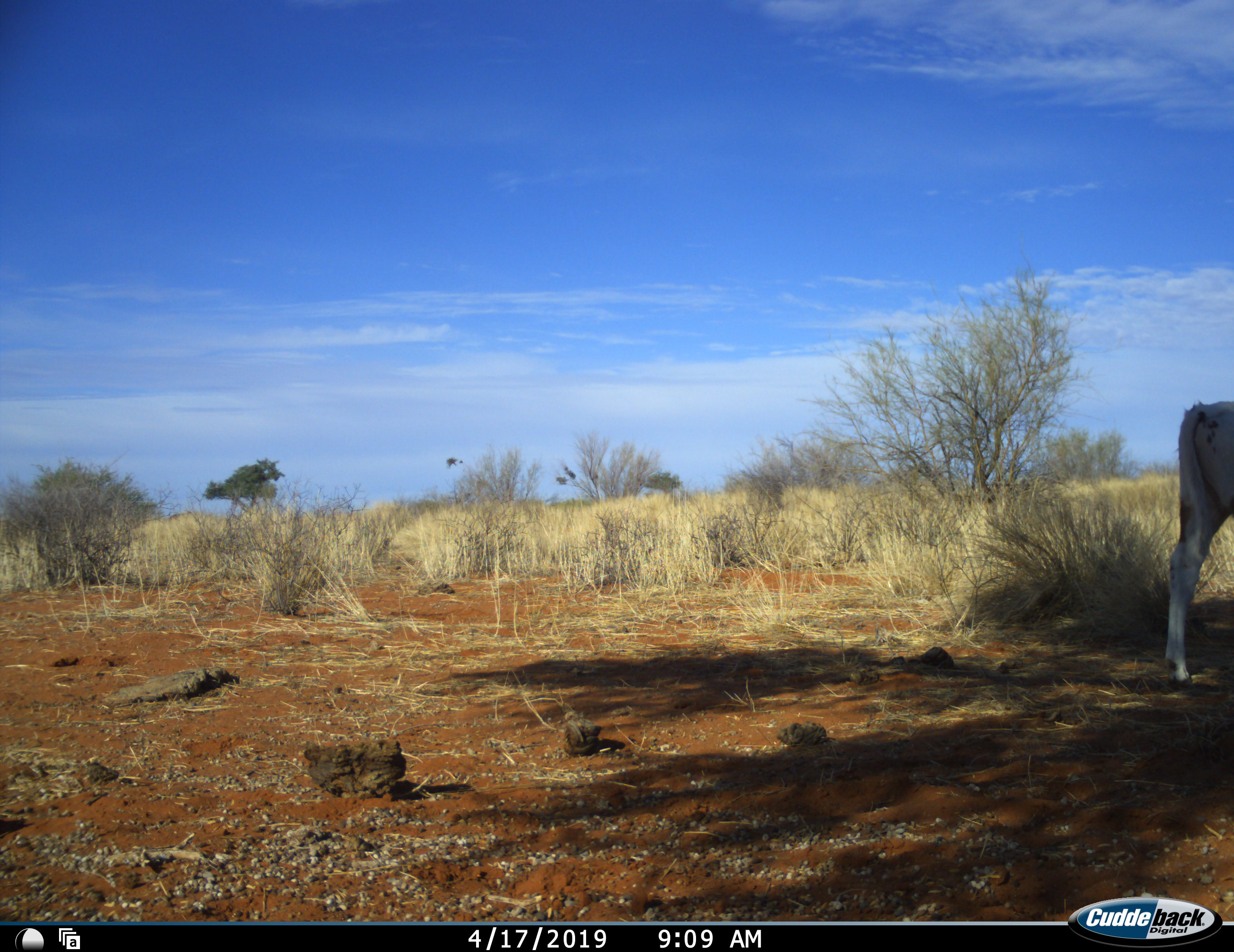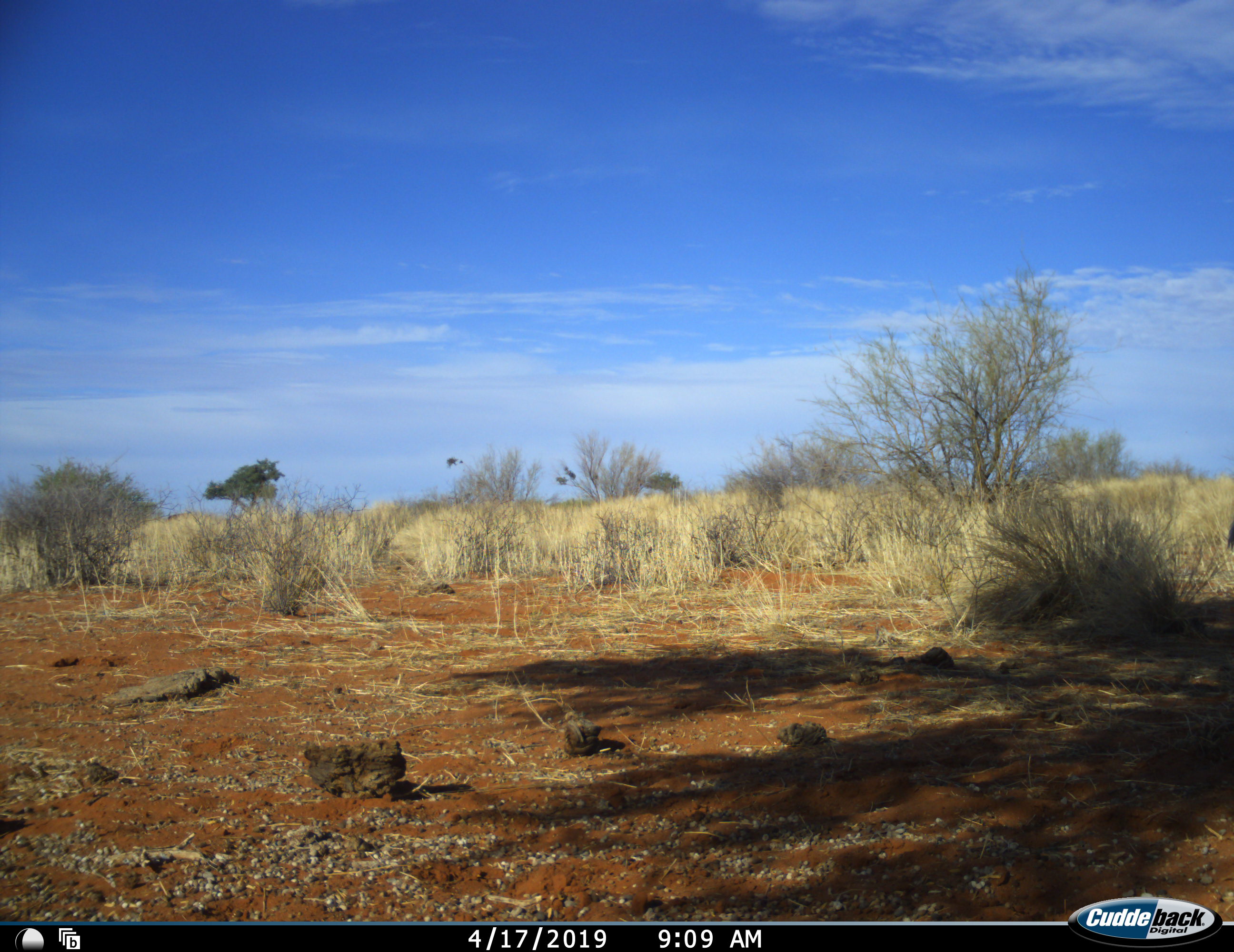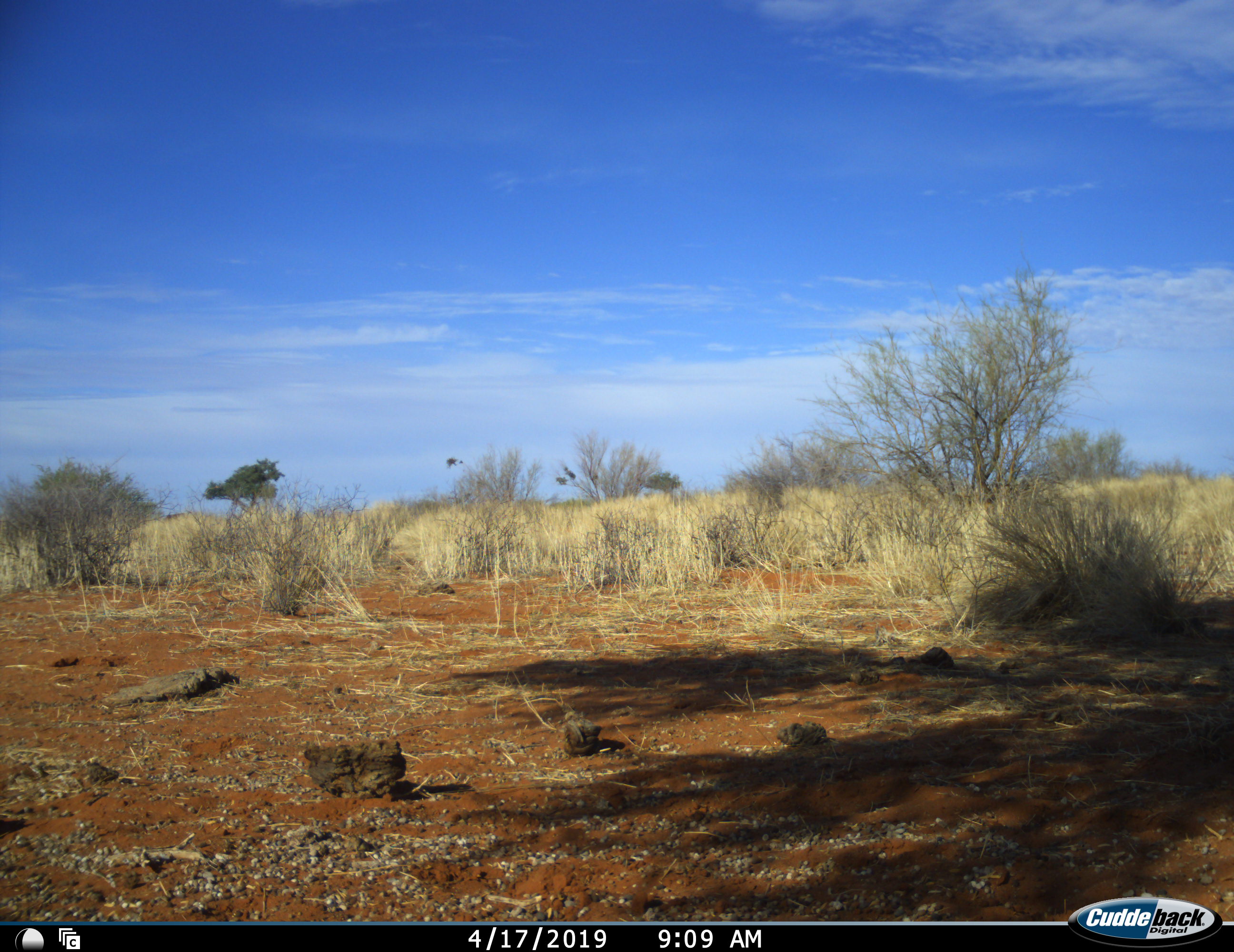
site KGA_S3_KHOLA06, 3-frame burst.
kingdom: Animalia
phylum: Chordata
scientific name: Vertebrata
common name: domestic animal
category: domesticanimal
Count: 1.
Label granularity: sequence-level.